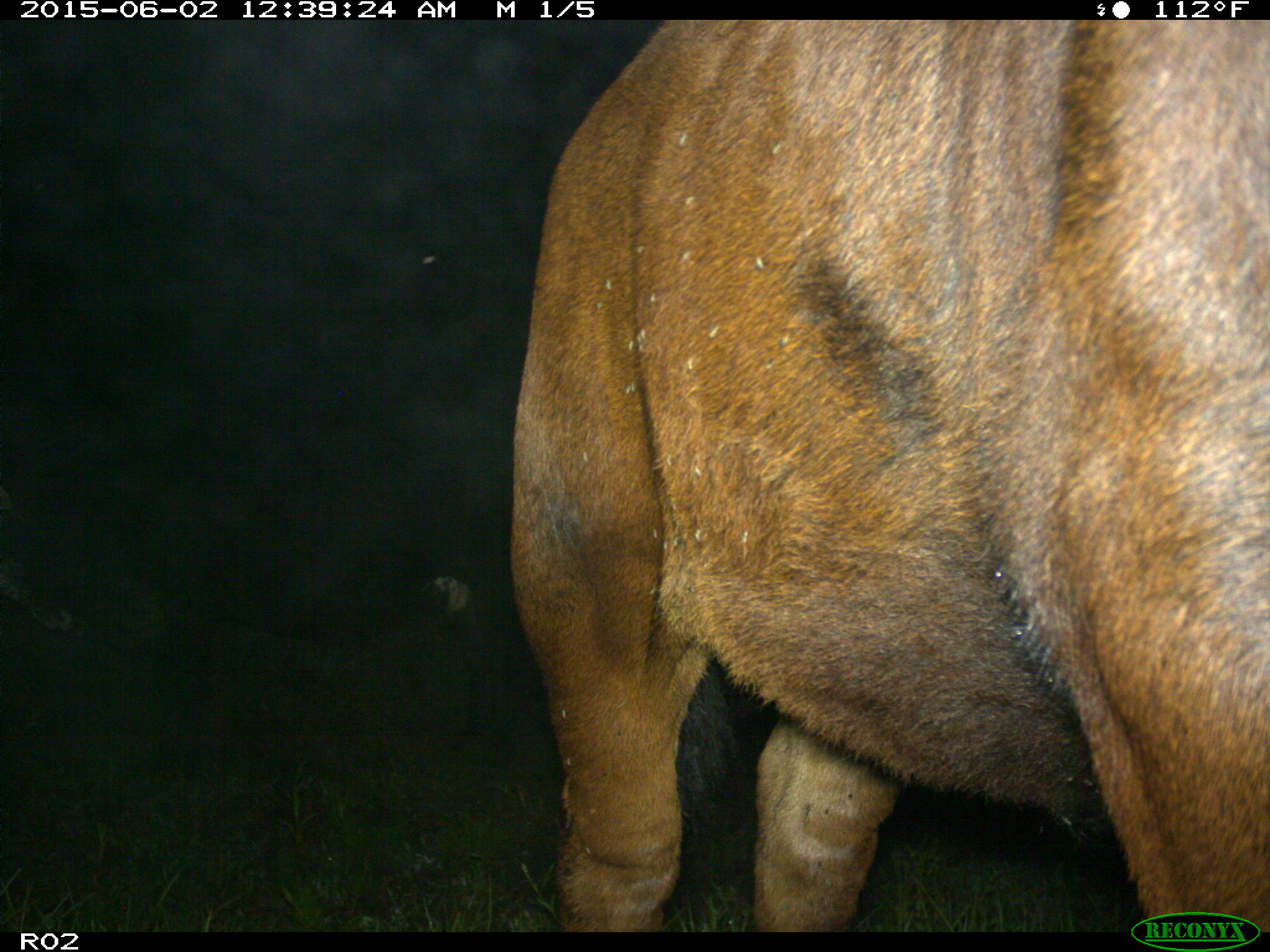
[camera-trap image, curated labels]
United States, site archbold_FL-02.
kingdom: Animalia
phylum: Chordata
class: Mammalia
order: Artiodactyla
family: Bovidae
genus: Bos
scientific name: Bos taurus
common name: domestic cow